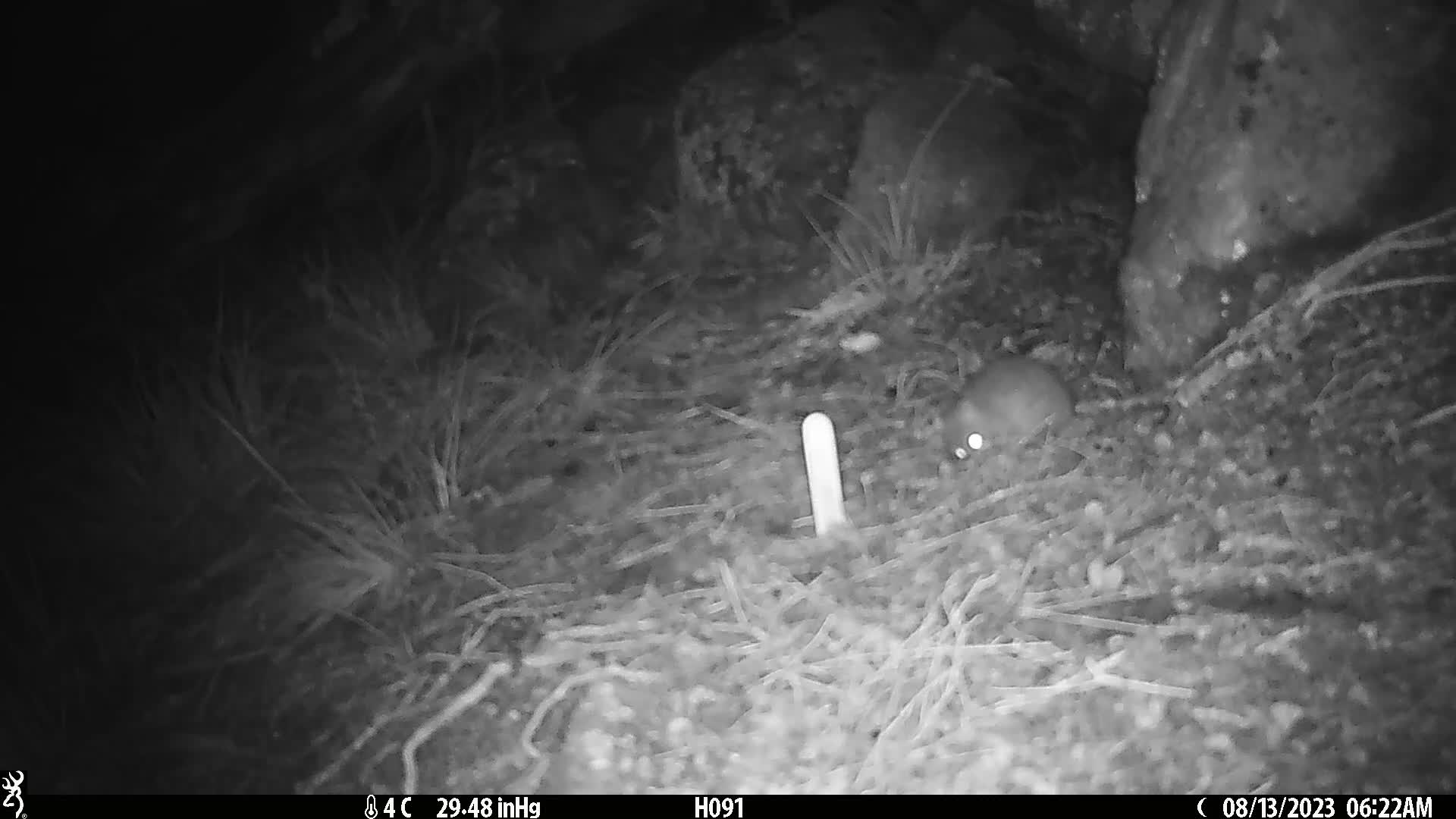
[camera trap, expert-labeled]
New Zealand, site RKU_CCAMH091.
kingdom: Animalia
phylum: Chordata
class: Mammalia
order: Rodentia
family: Muridae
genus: Rattus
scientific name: Rattus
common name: rat